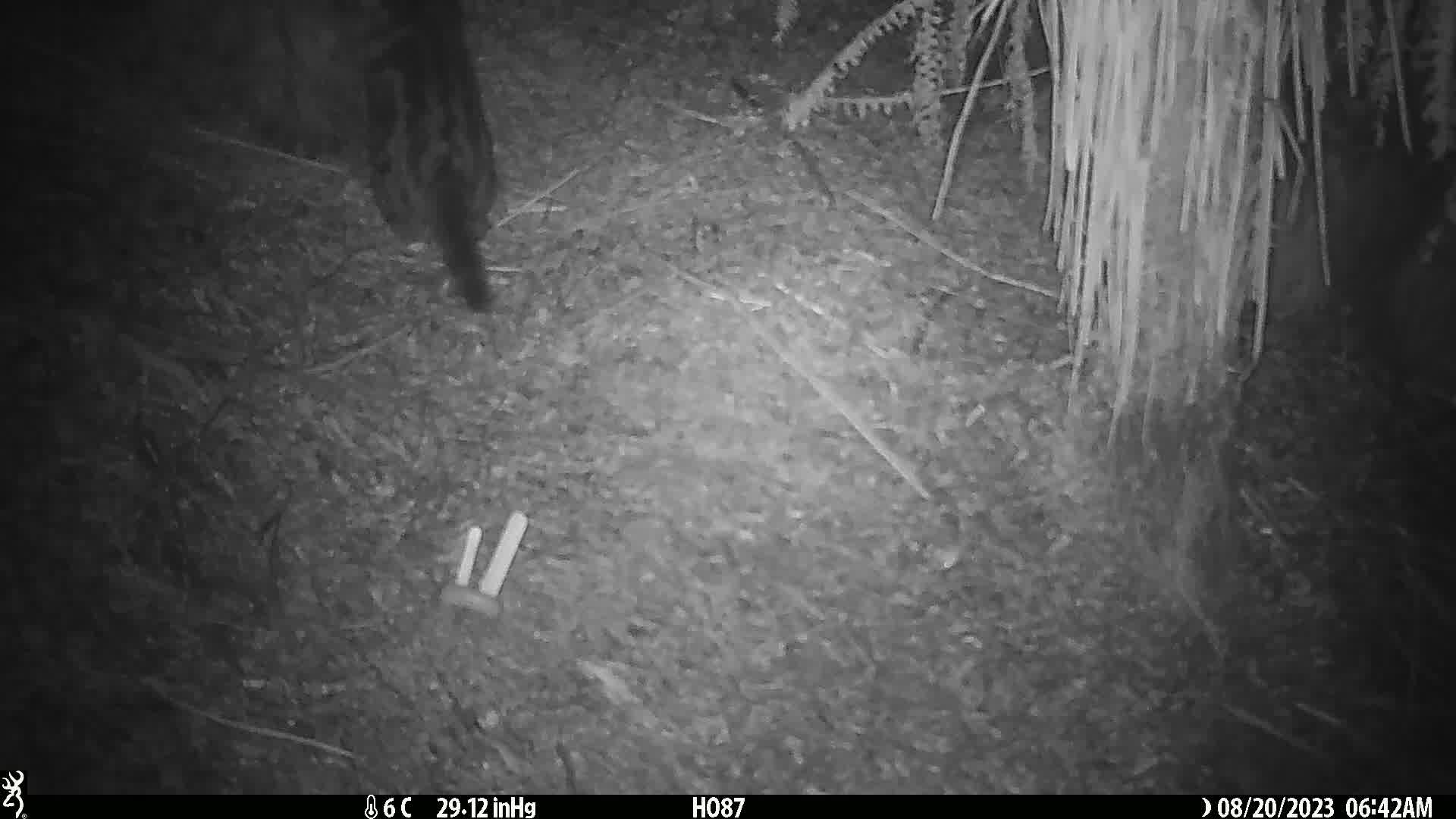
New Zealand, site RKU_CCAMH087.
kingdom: Animalia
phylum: Chordata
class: Mammalia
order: Carnivora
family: Felidae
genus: Felis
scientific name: Felis catus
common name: domestic cat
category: cat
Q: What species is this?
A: Cat (domestic cat) (Felis catus).